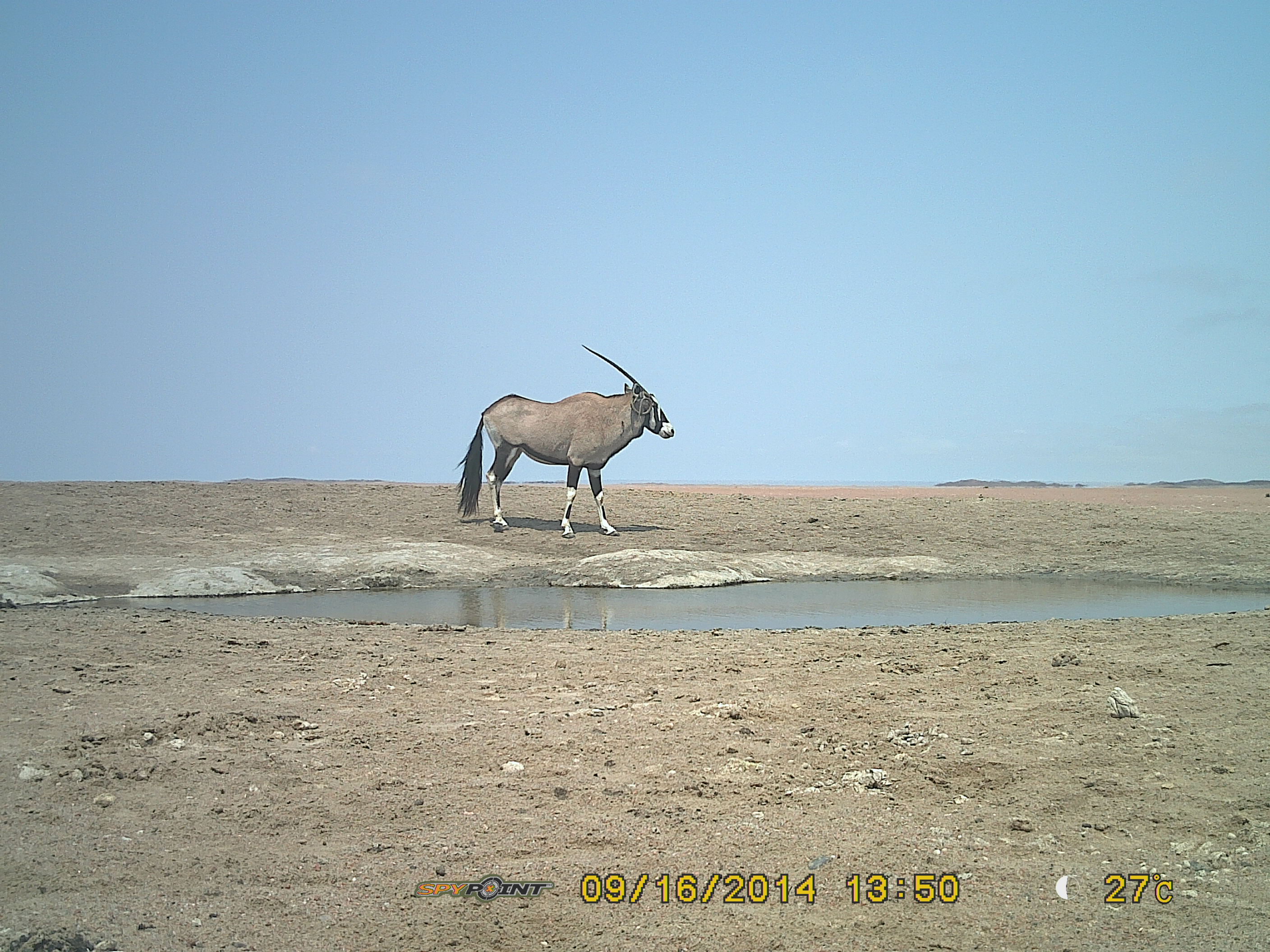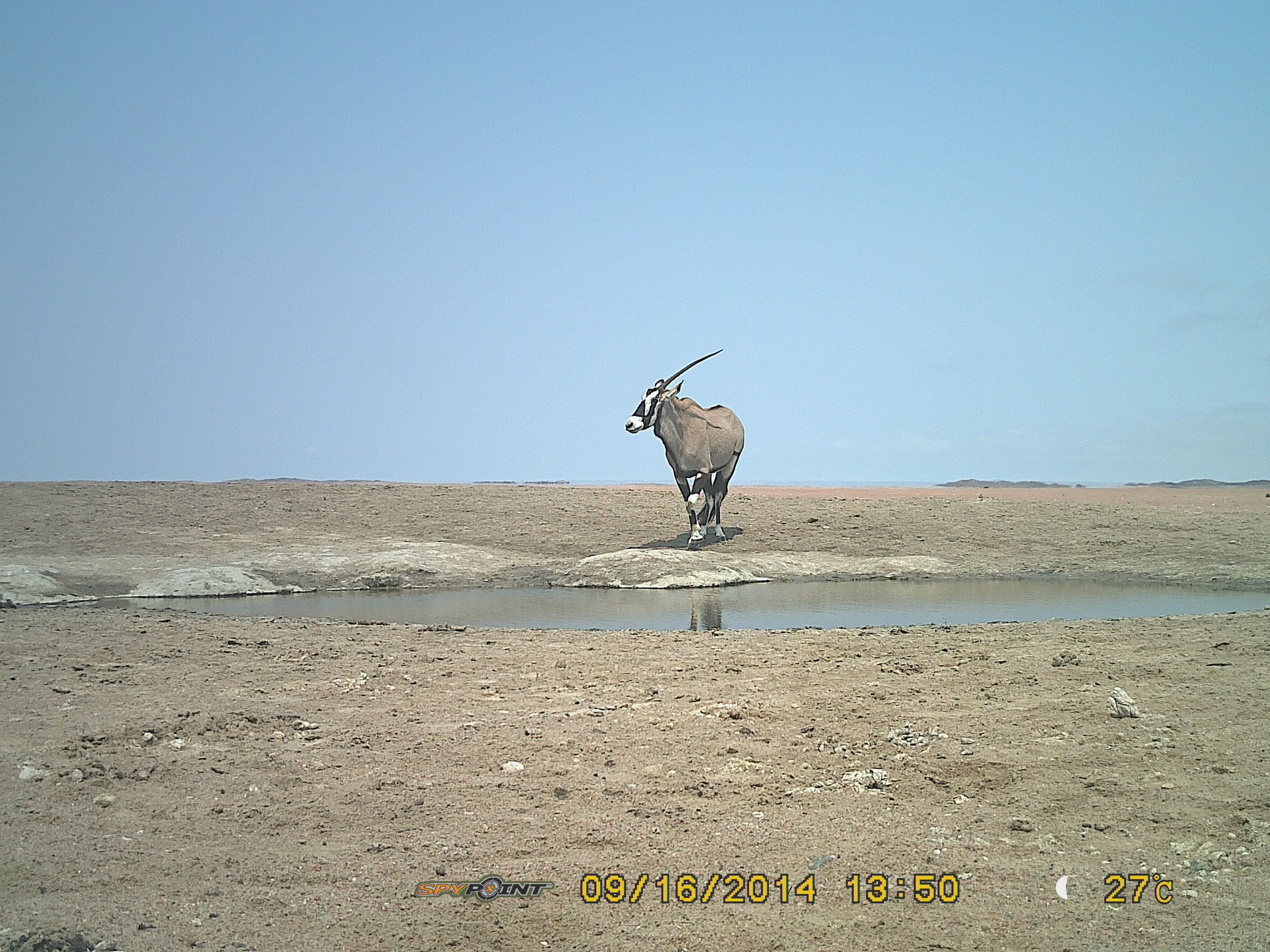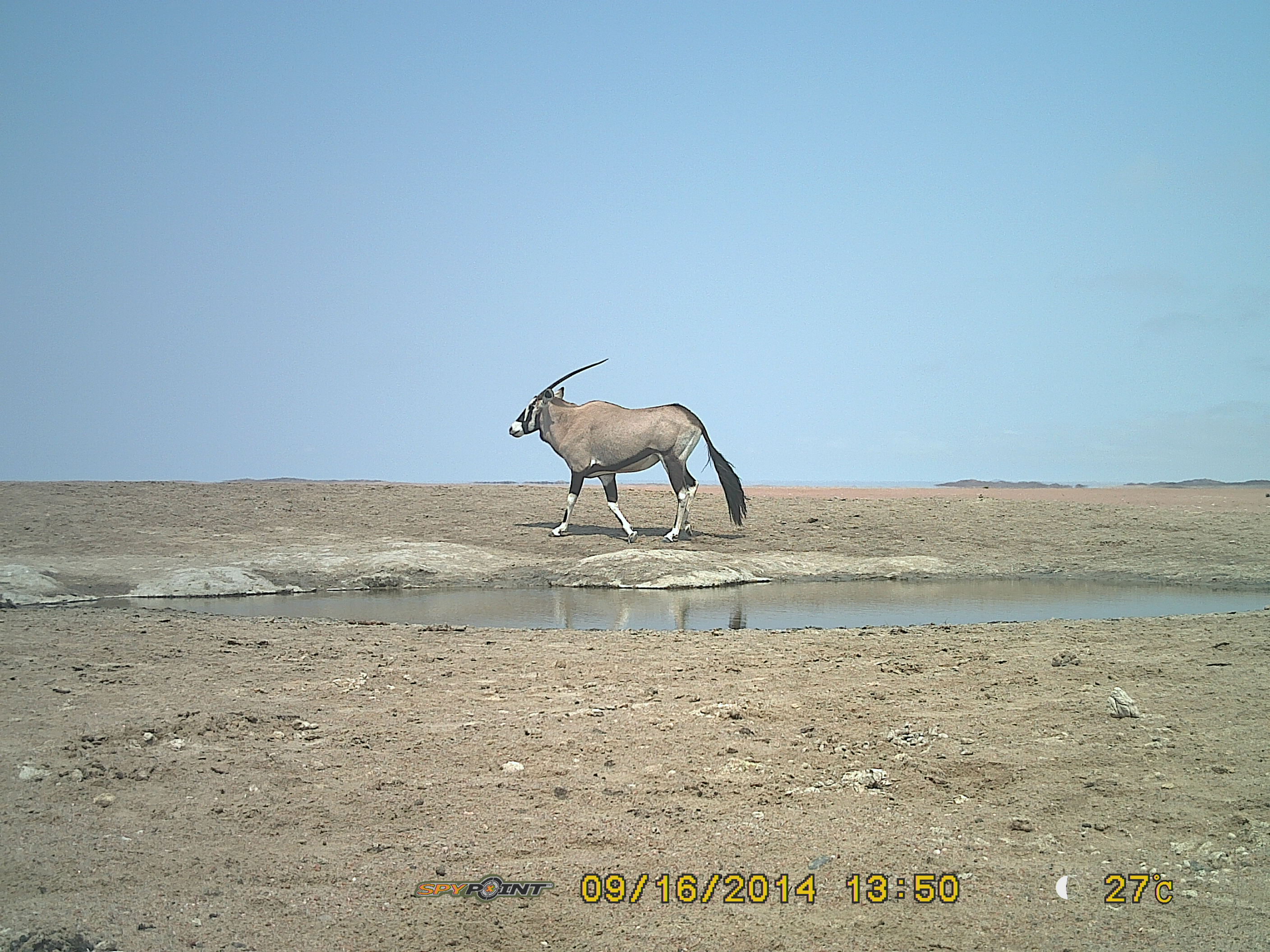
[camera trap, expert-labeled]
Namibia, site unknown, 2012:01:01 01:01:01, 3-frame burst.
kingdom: Animalia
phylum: Chordata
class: Mammalia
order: Artiodactyla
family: Bovidae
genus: Oryx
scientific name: Oryx gazella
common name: gemsbok